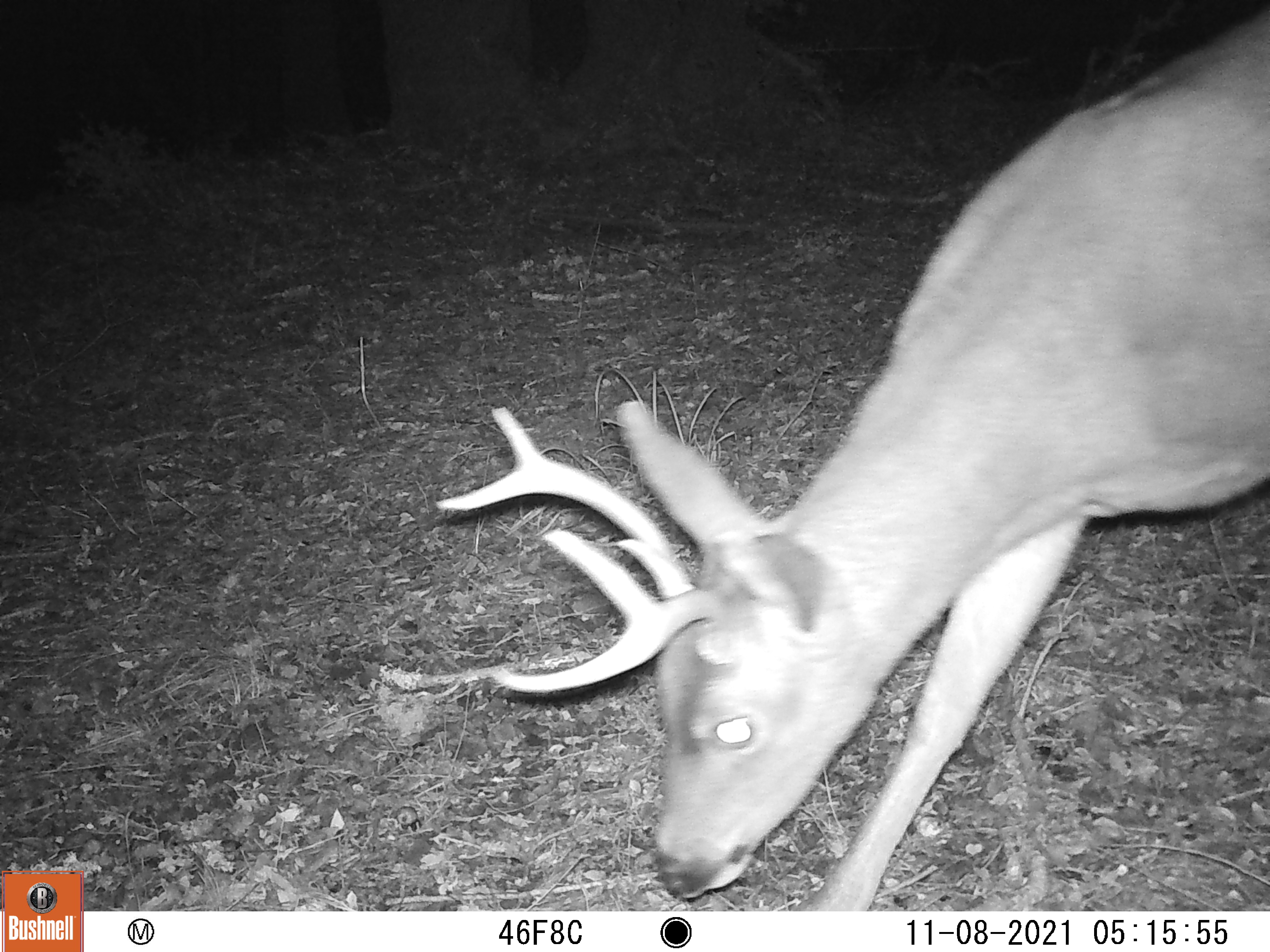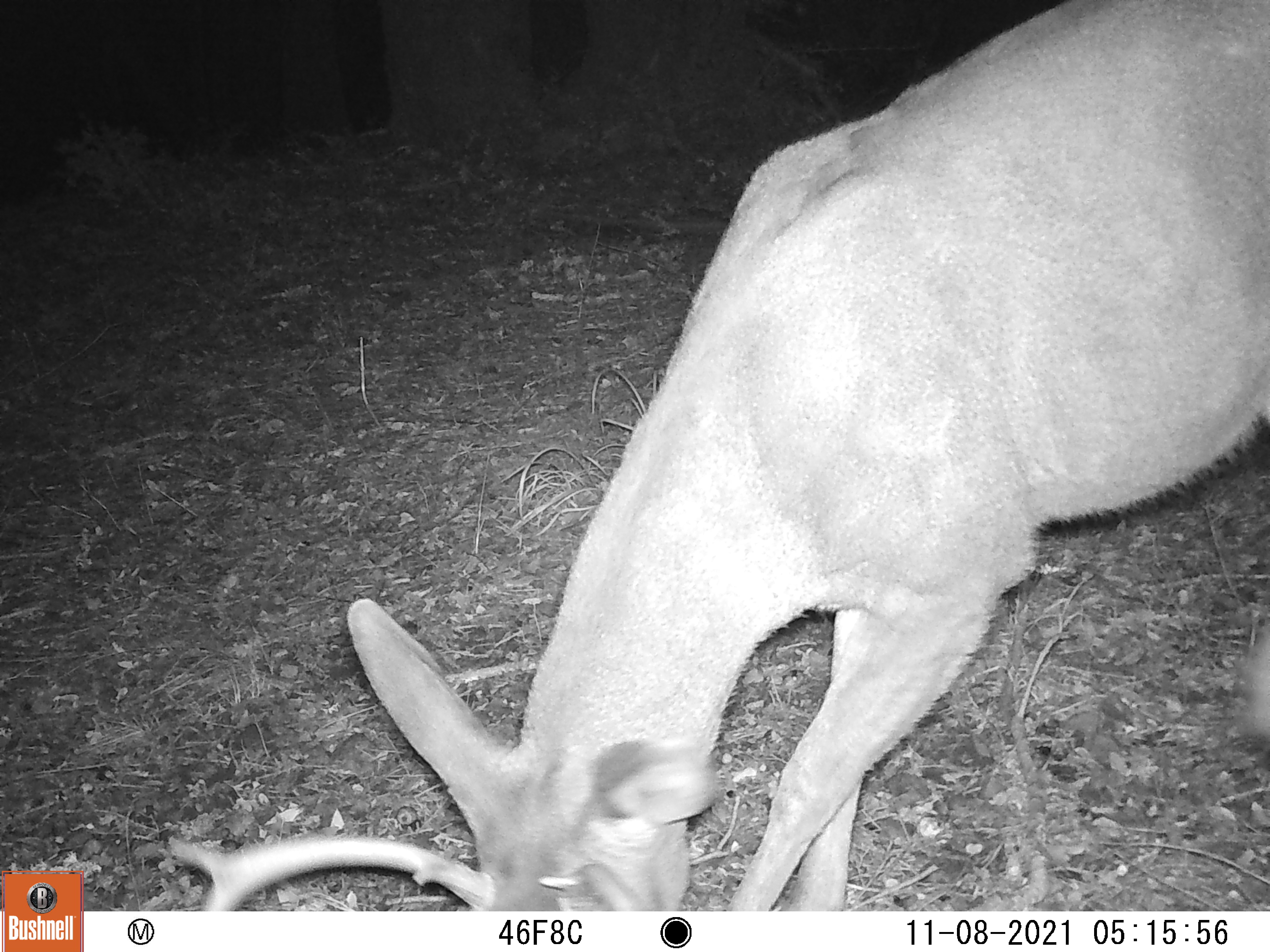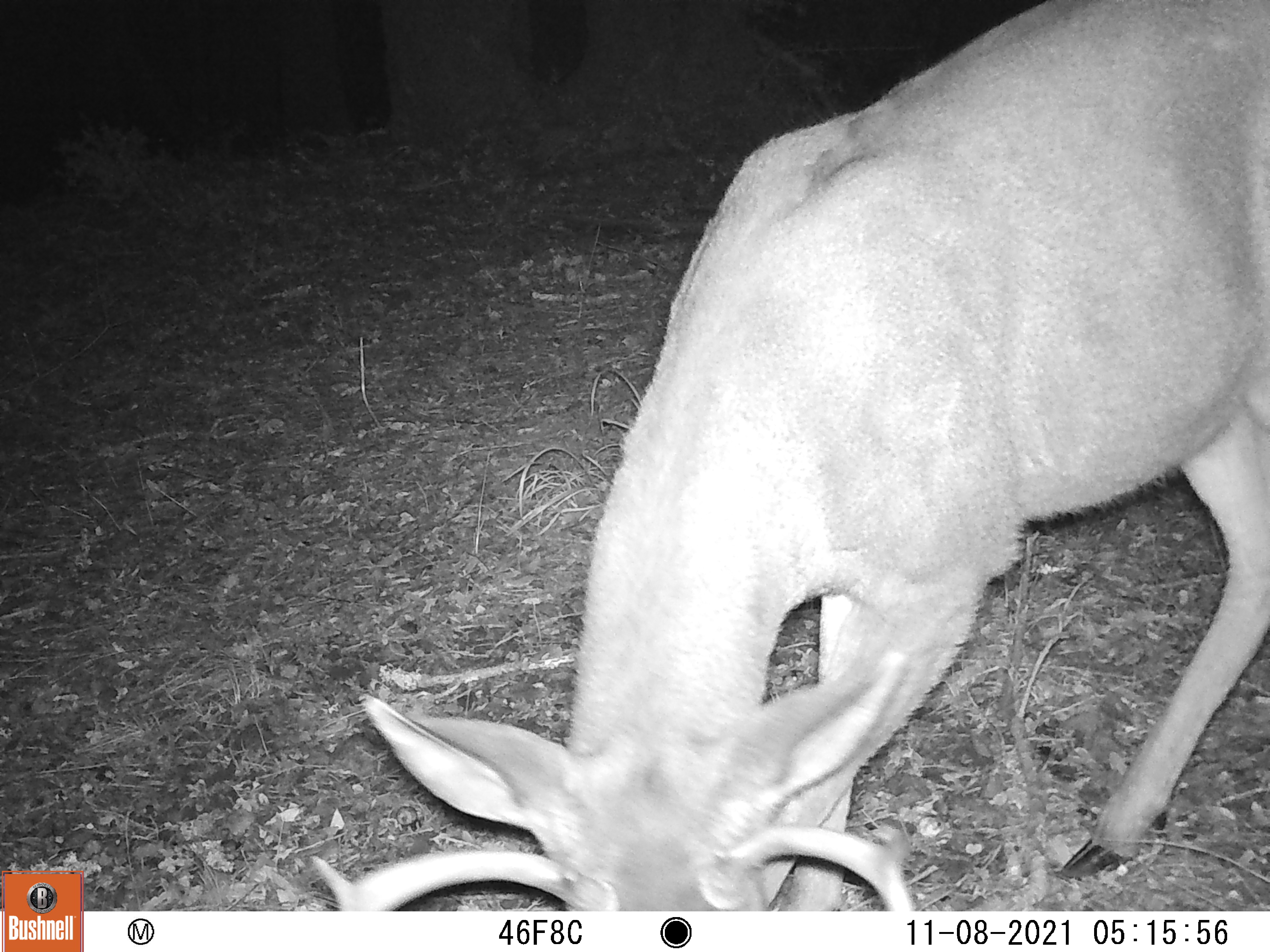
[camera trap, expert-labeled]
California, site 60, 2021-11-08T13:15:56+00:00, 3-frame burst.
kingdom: Animalia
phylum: Chordata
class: Mammalia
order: Artiodactyla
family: Cervidae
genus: Odocoileus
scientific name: Odocoileus hemionus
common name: mule deer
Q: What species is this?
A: Mule deer (Odocoileus hemionus).